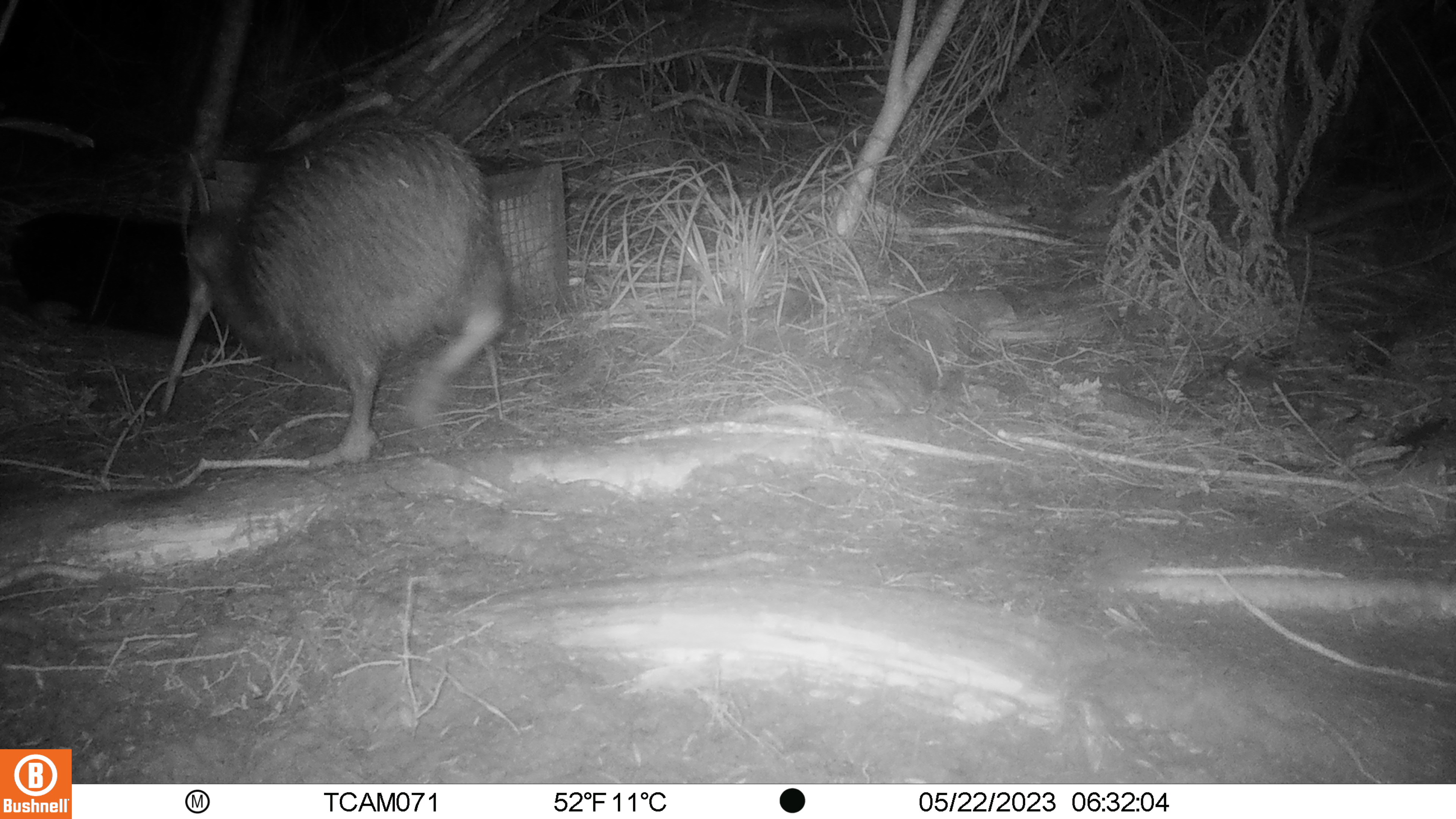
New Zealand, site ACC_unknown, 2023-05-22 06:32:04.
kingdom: Animalia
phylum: Chordata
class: Aves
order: Apterygiformes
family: Apterygidae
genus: Apteryx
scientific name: Apteryx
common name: kiwi